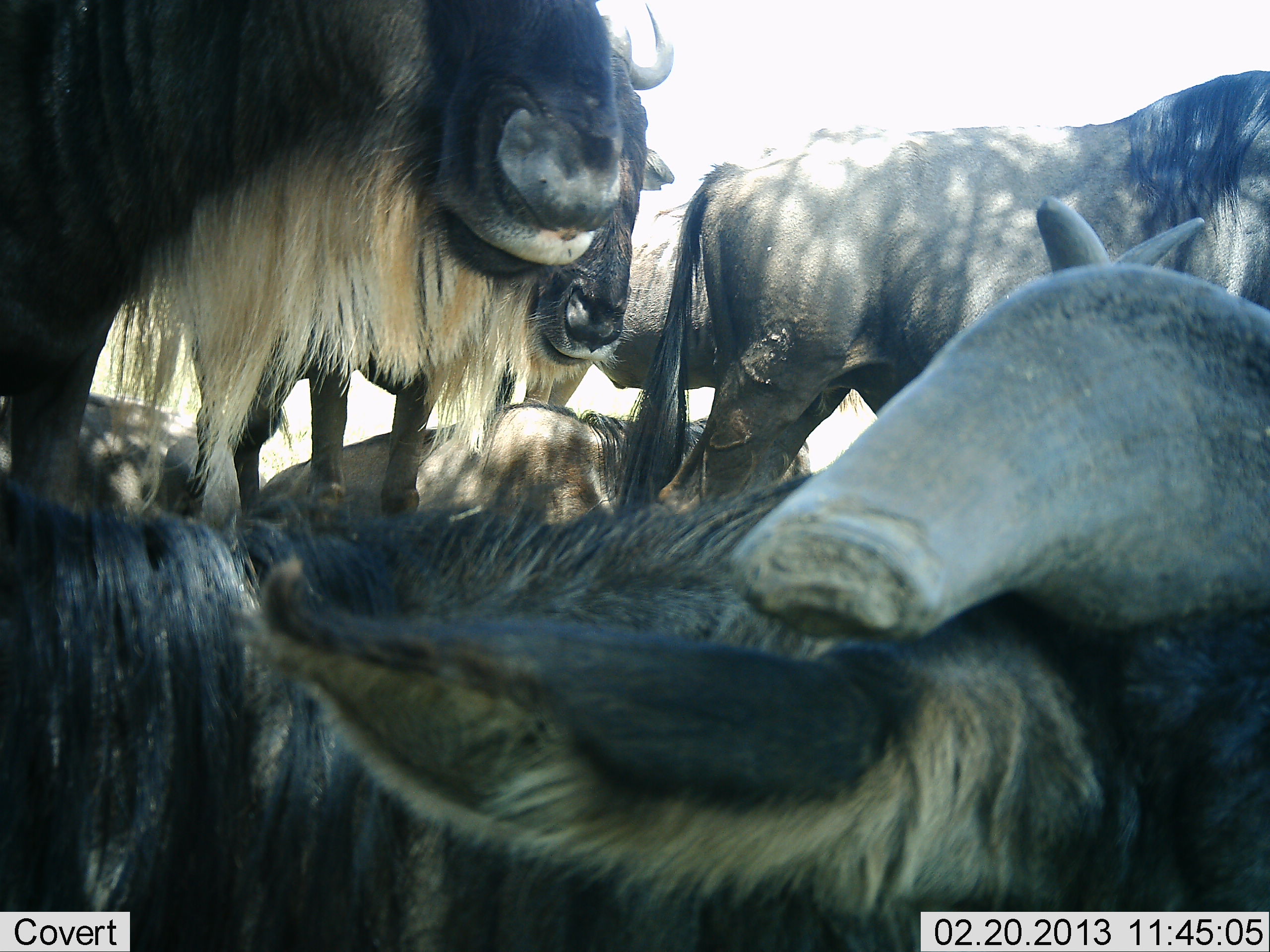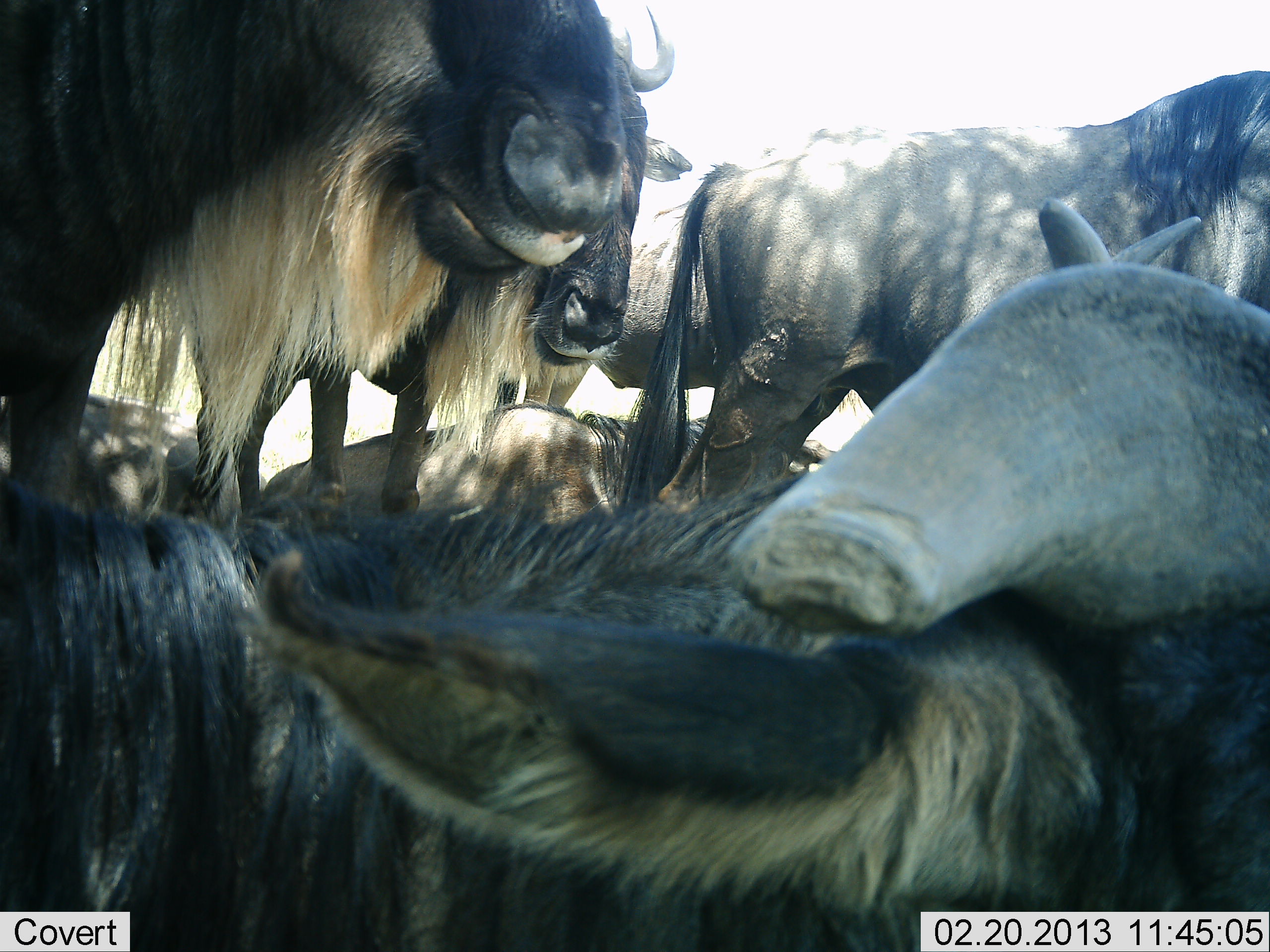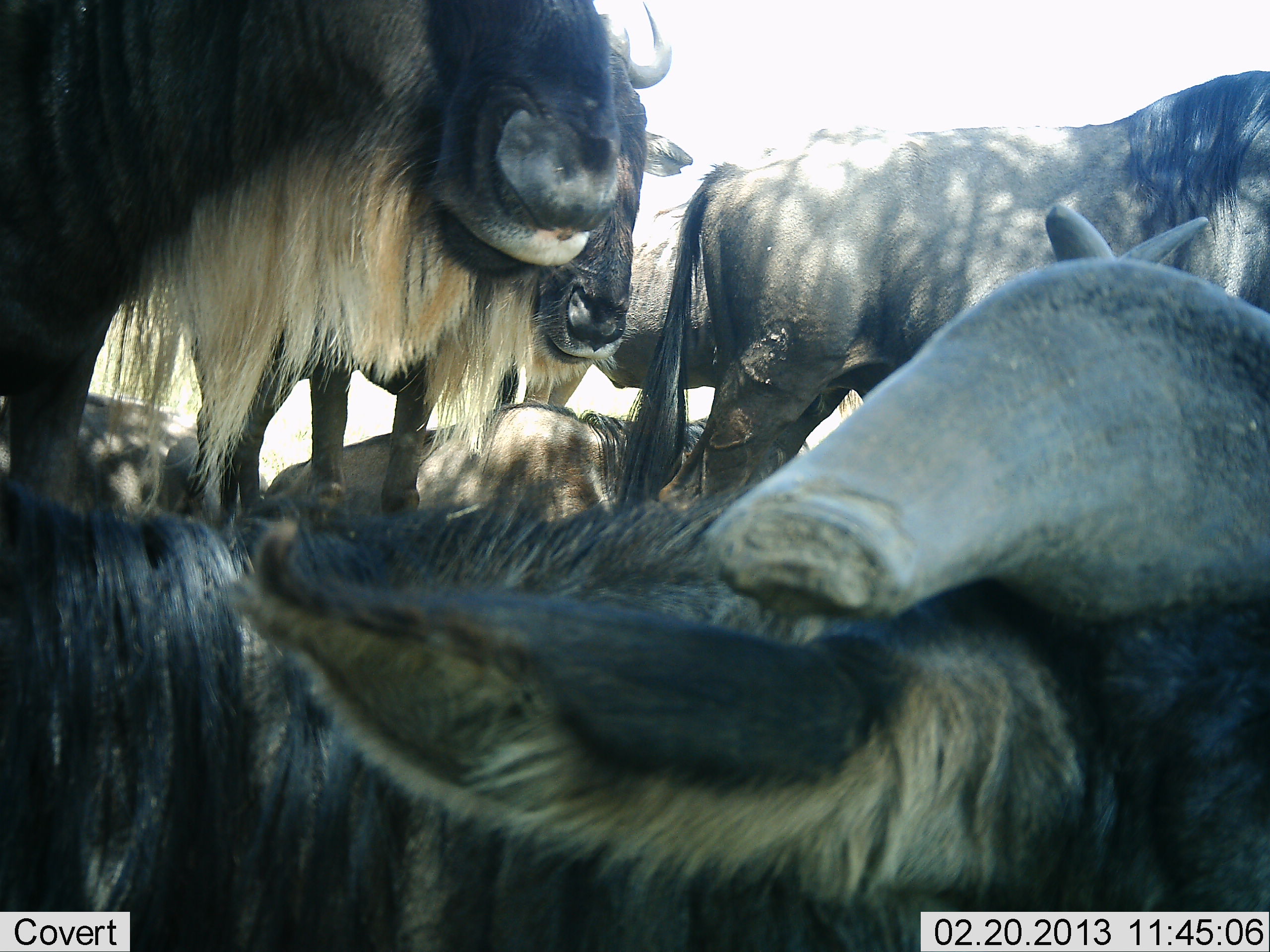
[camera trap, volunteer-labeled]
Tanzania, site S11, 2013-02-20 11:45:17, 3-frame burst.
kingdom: Animalia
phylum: Chordata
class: Mammalia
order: Artiodactyla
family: Bovidae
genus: Connochaetes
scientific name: Connochaetes taurinus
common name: blue wildebeest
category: wildebeest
Wildebeest (blue wildebeest) (Connochaetes taurinus), count 7. Behavior (volunteer vote fractions): standing 54%, resting 79%, moving 0%, interacting 21%. Young present (vote fraction): 0%. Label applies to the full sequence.